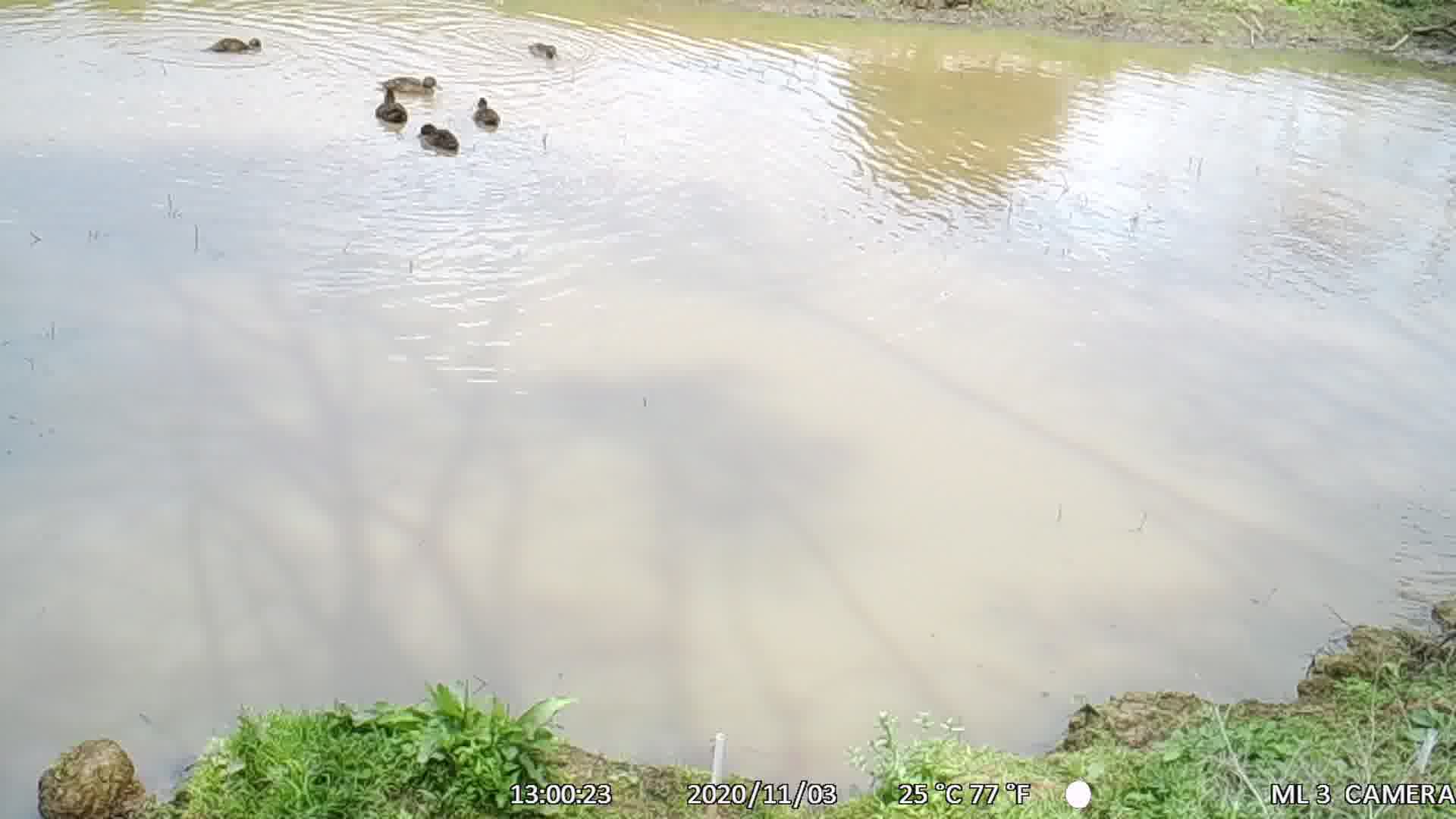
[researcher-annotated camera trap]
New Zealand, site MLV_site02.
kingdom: Animalia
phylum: Chordata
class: Aves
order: Anseriformes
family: Anatidae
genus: Anas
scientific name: Anas chlorotis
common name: brown teal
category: pateke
Pateke (brown teal) (Anas chlorotis).